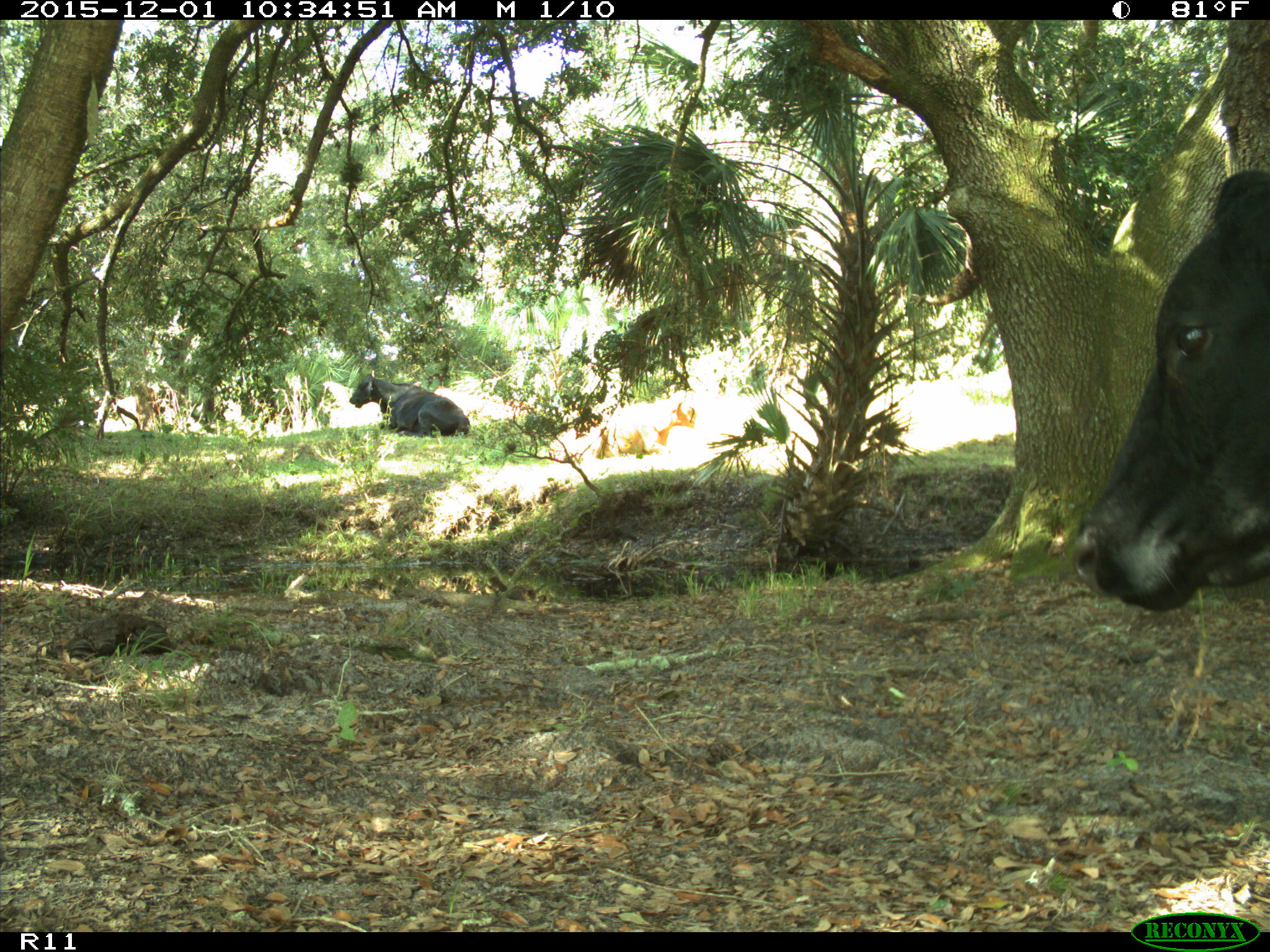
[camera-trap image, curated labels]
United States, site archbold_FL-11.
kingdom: Animalia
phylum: Chordata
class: Mammalia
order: Artiodactyla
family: Bovidae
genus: Bos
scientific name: Bos taurus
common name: domestic cow